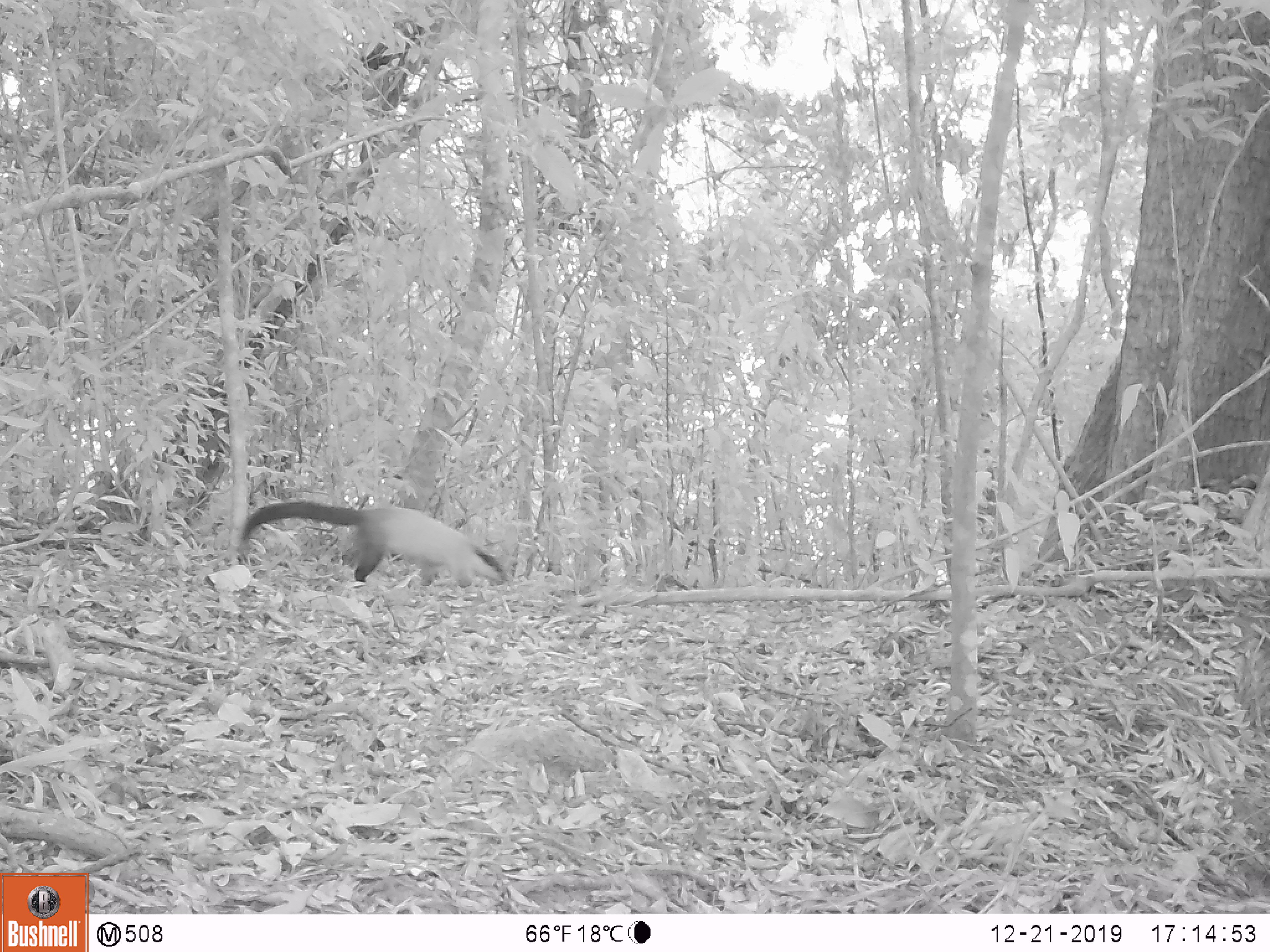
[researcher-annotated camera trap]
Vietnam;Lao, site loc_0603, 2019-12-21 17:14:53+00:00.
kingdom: Animalia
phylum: Chordata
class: Mammalia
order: Carnivora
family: Mustelidae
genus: Martes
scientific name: Martes flavigula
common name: yellow-throated marten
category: yellow throated marten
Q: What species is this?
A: Yellow throated marten (yellow-throated marten) (Martes flavigula).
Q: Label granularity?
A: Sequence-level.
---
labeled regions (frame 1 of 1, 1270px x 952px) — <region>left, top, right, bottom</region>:
yellow throated marten: <region>237, 498, 509, 592</region>